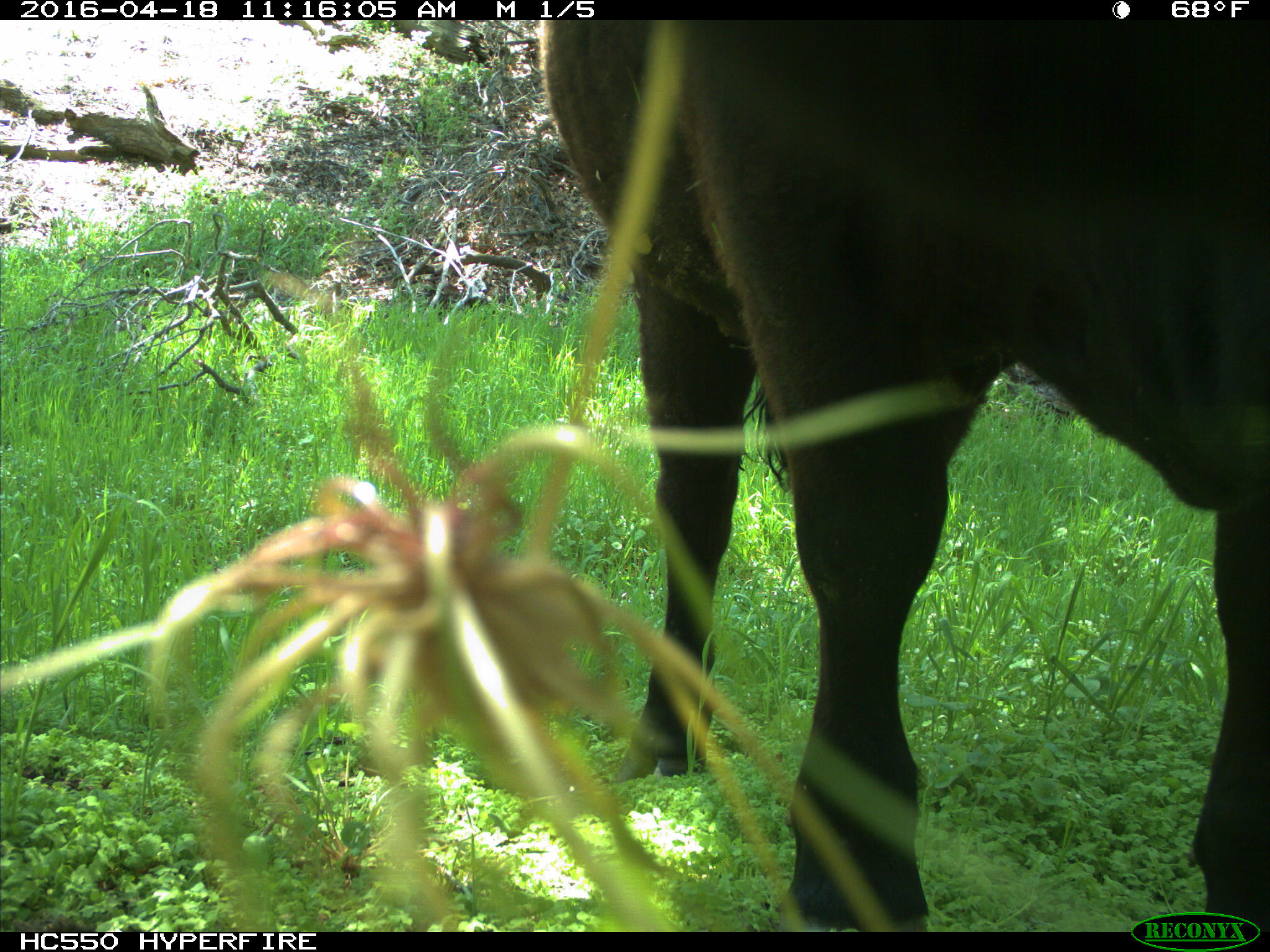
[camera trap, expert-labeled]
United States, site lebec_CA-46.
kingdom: Animalia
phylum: Chordata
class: Mammalia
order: Artiodactyla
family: Bovidae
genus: Bos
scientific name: Bos taurus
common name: domestic cow